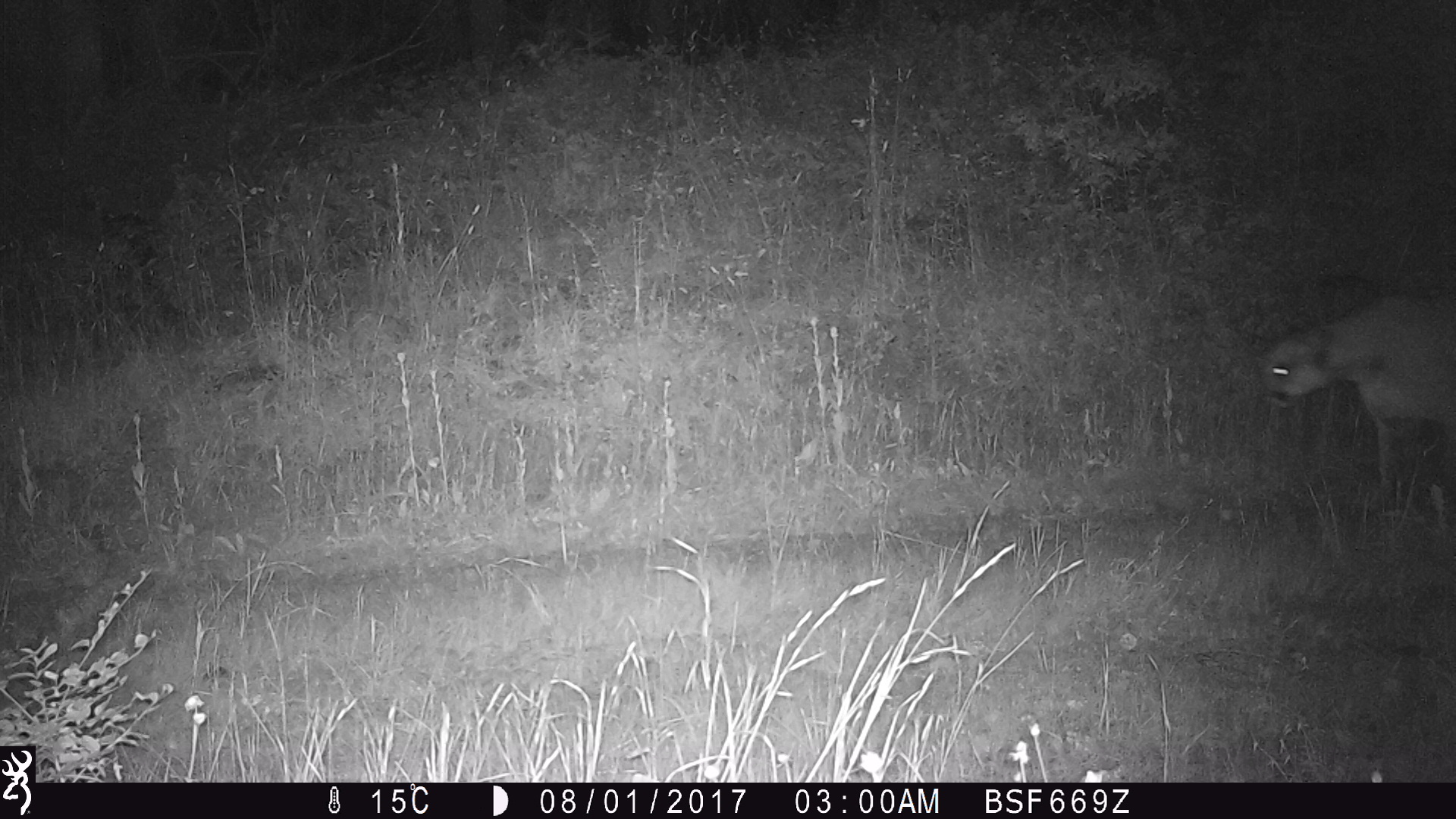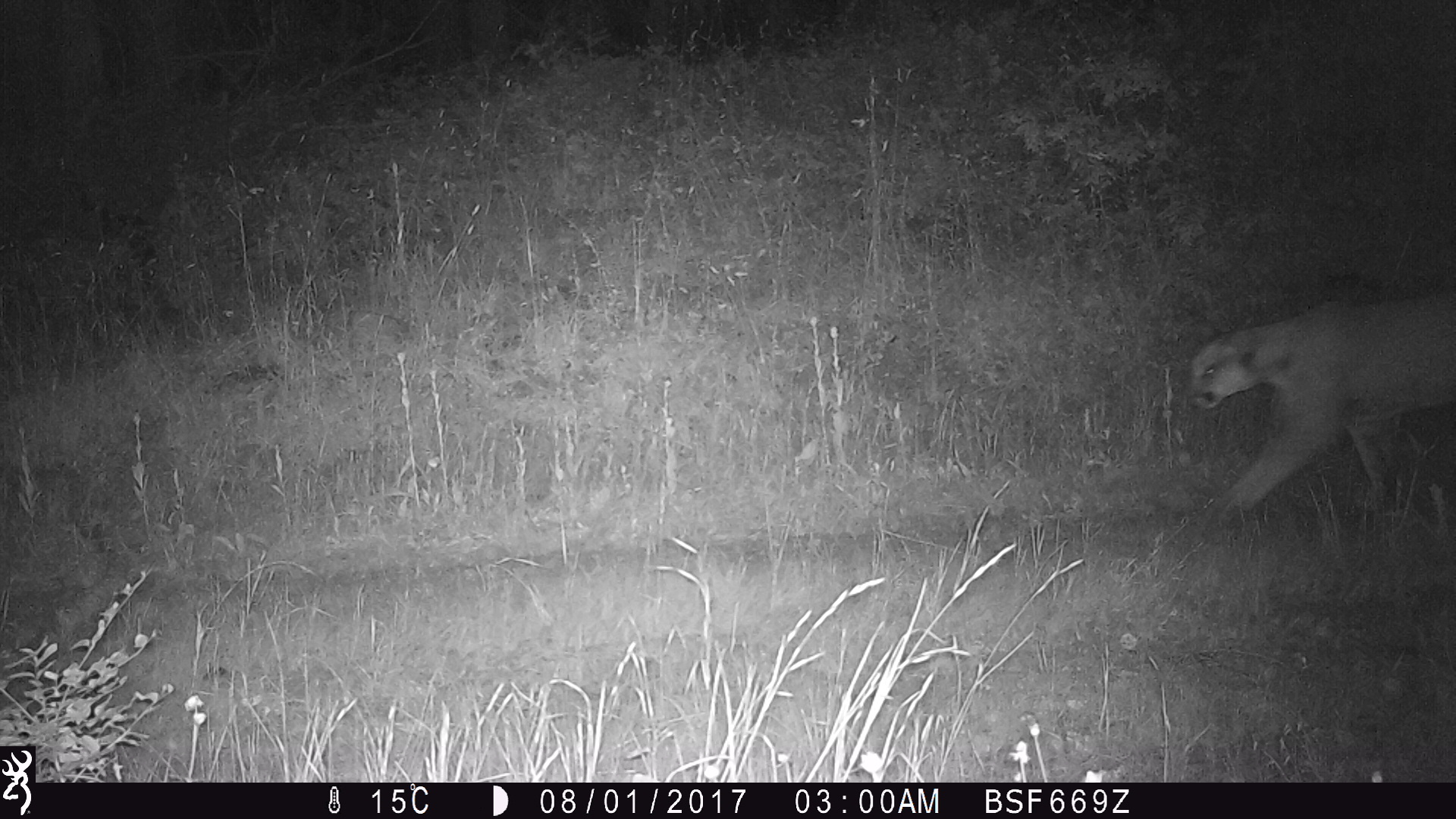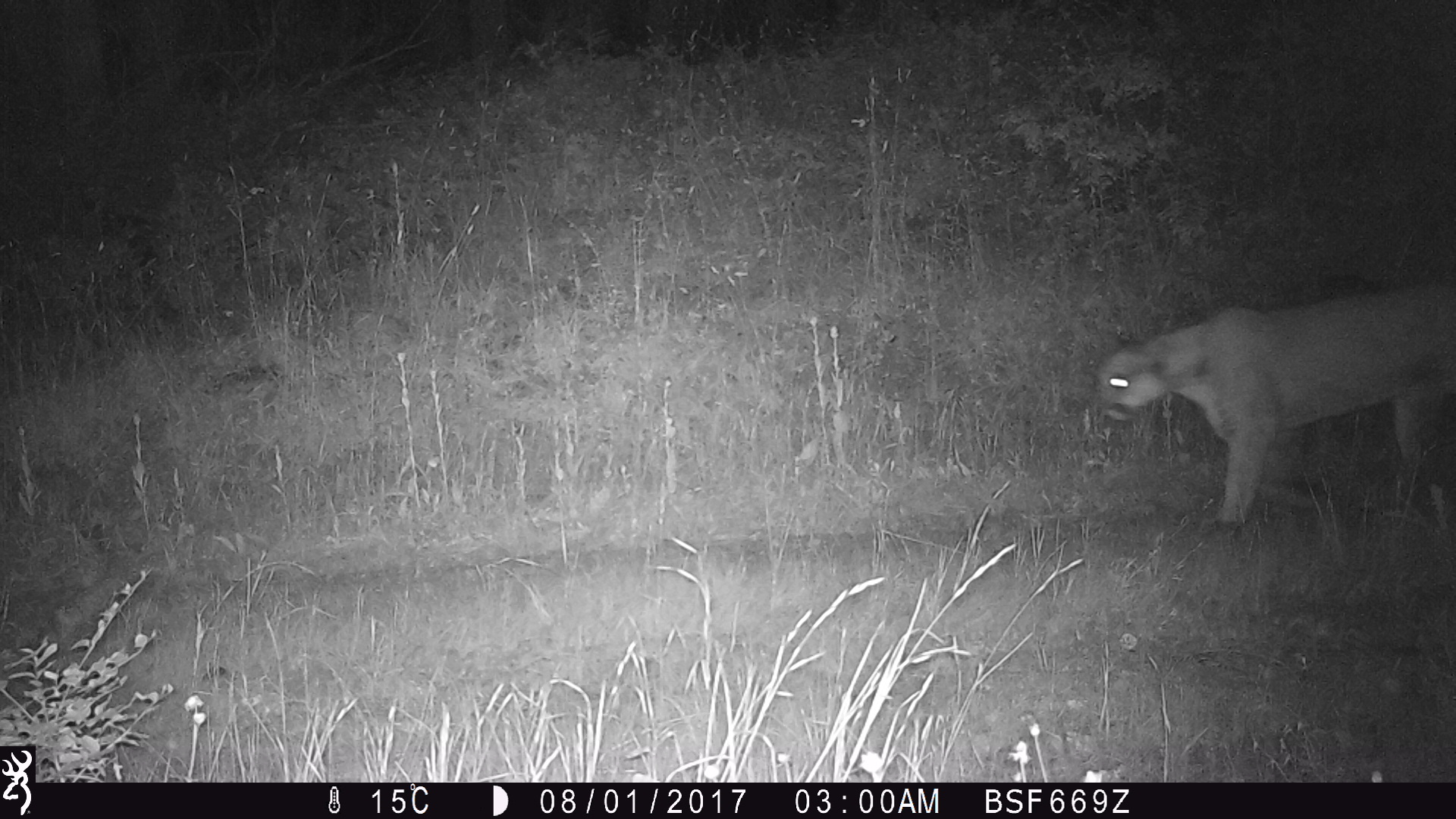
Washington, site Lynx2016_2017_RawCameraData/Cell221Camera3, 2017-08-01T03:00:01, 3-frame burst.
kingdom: Animalia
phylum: Chordata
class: Mammalia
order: Carnivora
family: Felidae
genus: Puma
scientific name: Puma concolor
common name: mountain lion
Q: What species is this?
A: Puma concolor (mountain lion).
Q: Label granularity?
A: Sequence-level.